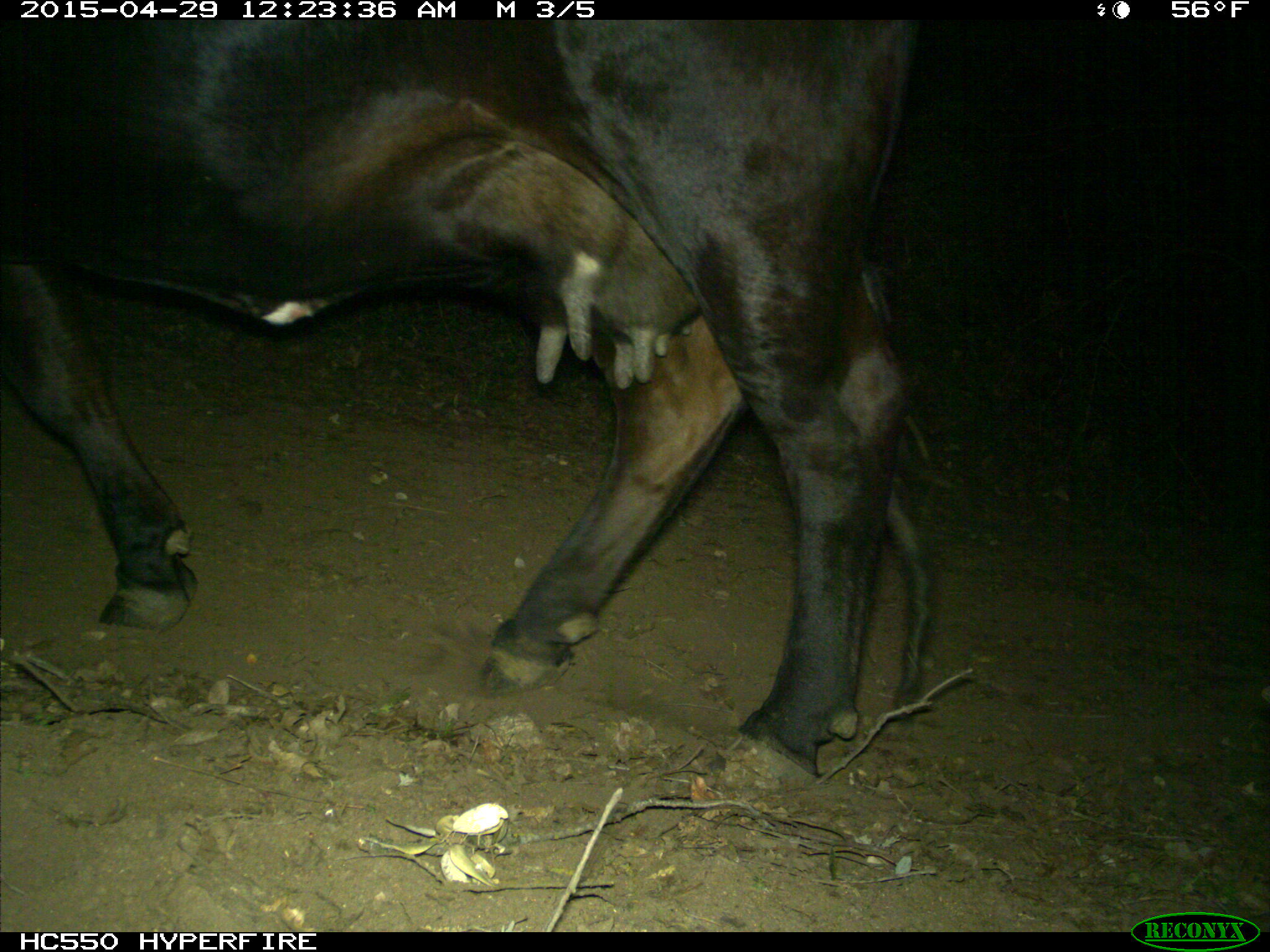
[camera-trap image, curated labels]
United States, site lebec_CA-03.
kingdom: Animalia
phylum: Chordata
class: Mammalia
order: Artiodactyla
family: Bovidae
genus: Bos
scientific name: Bos taurus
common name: domestic cow